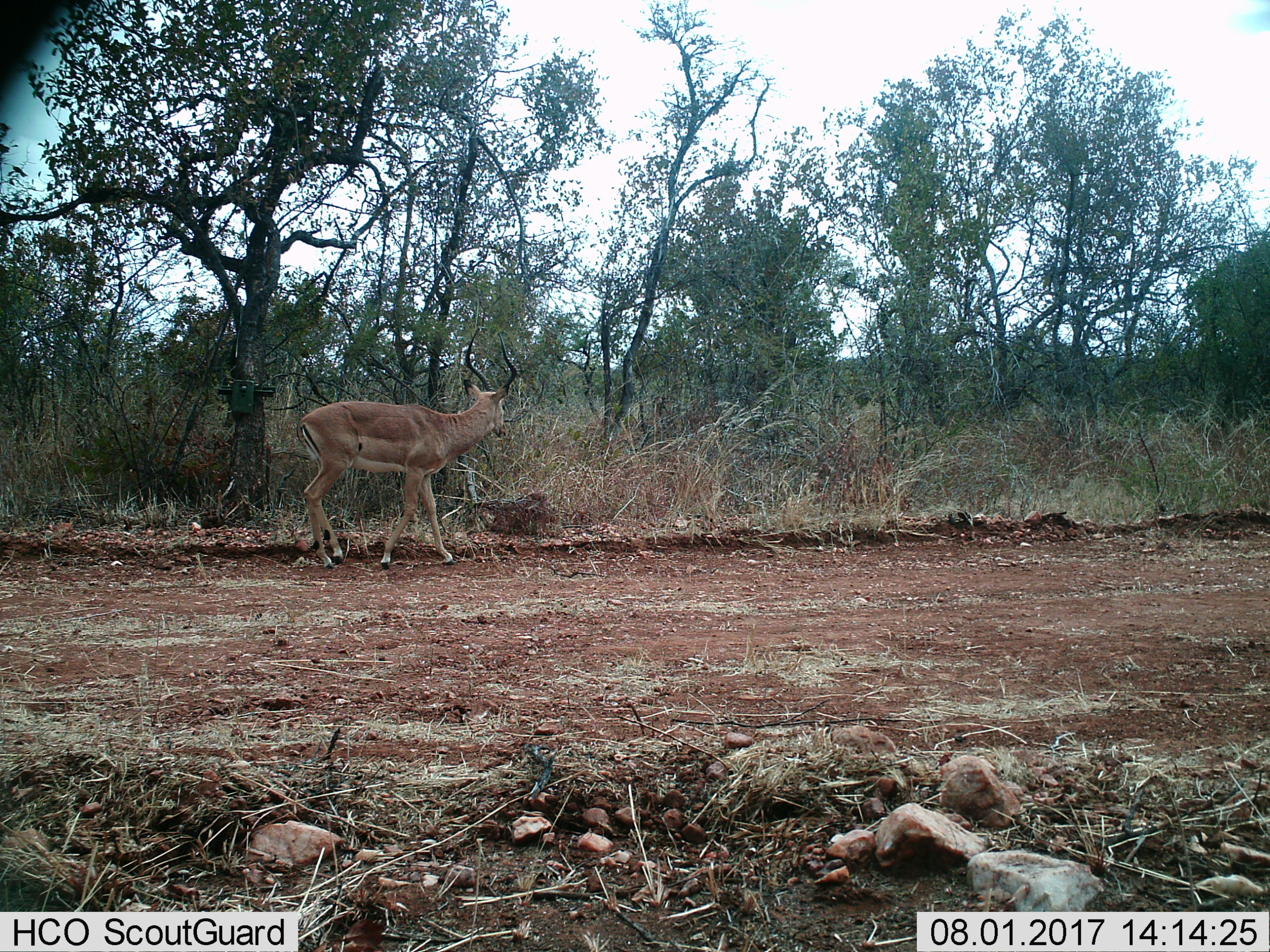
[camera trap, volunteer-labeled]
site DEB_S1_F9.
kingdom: Animalia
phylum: Chordata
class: Mammalia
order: Artiodactyla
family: Bovidae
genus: Aepyceros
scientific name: Aepyceros melampus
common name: impala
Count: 1.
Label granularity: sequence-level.